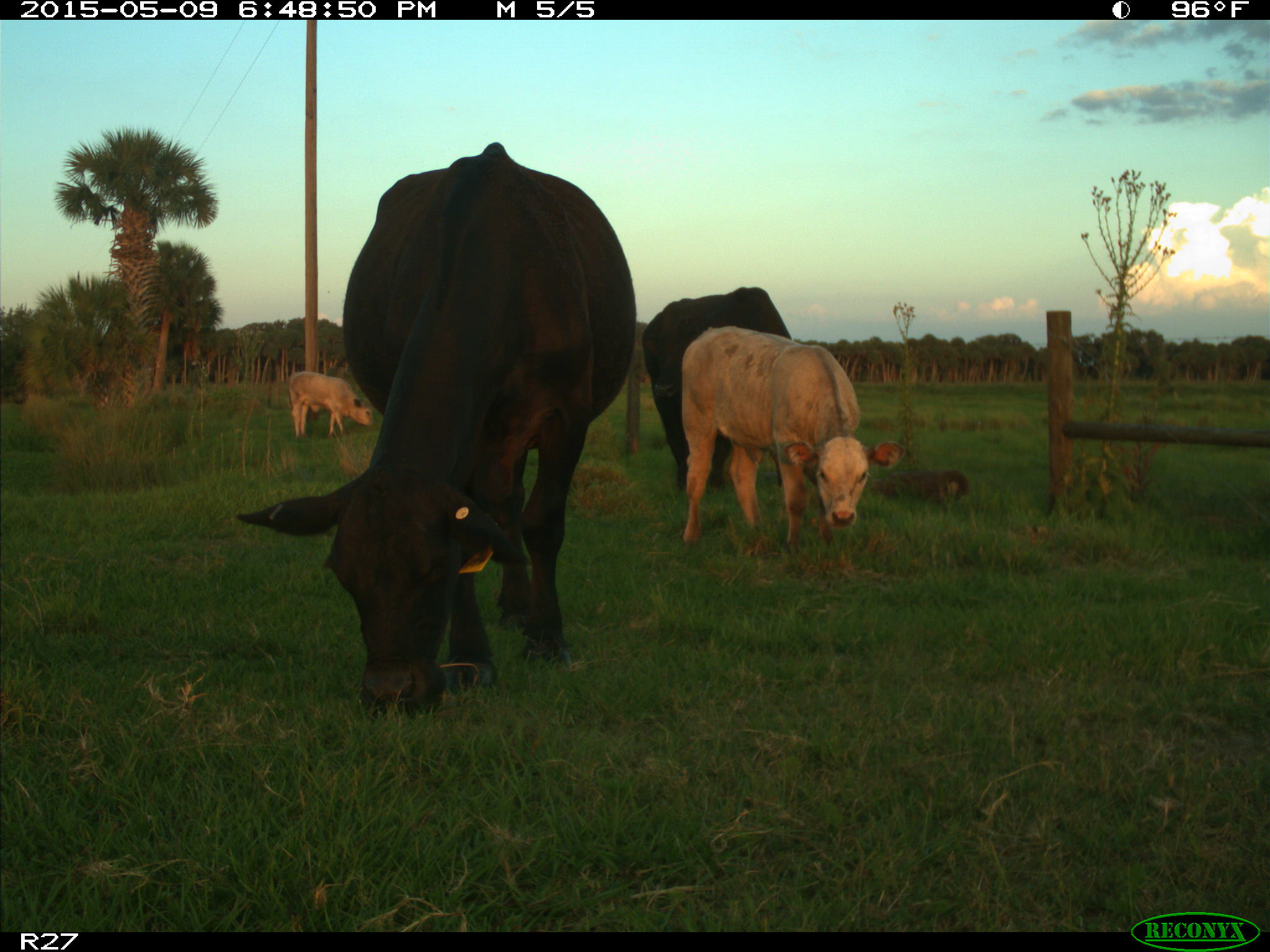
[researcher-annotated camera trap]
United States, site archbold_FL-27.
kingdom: Animalia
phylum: Chordata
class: Mammalia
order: Artiodactyla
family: Bovidae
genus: Bos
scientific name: Bos taurus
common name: domestic cow